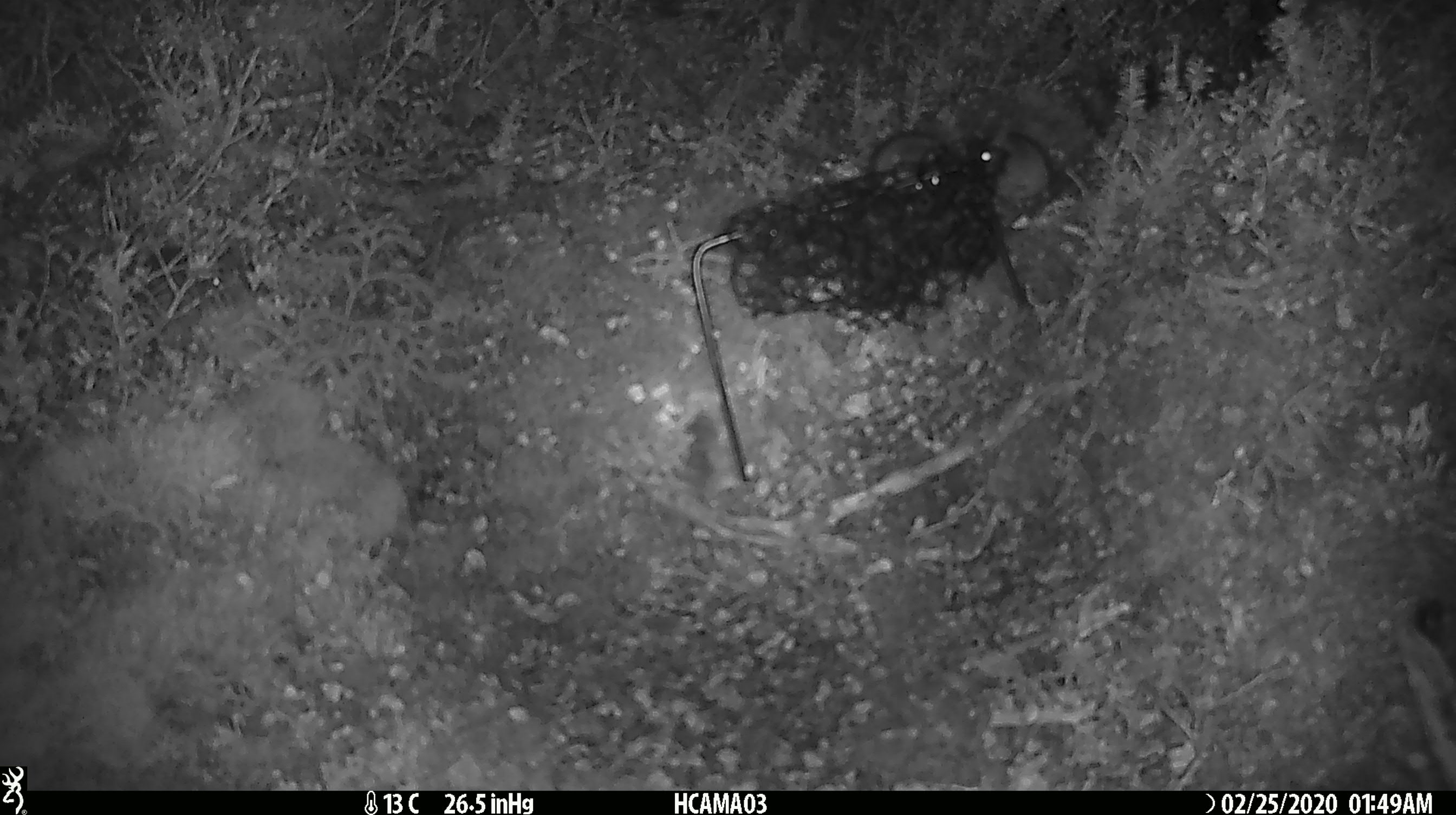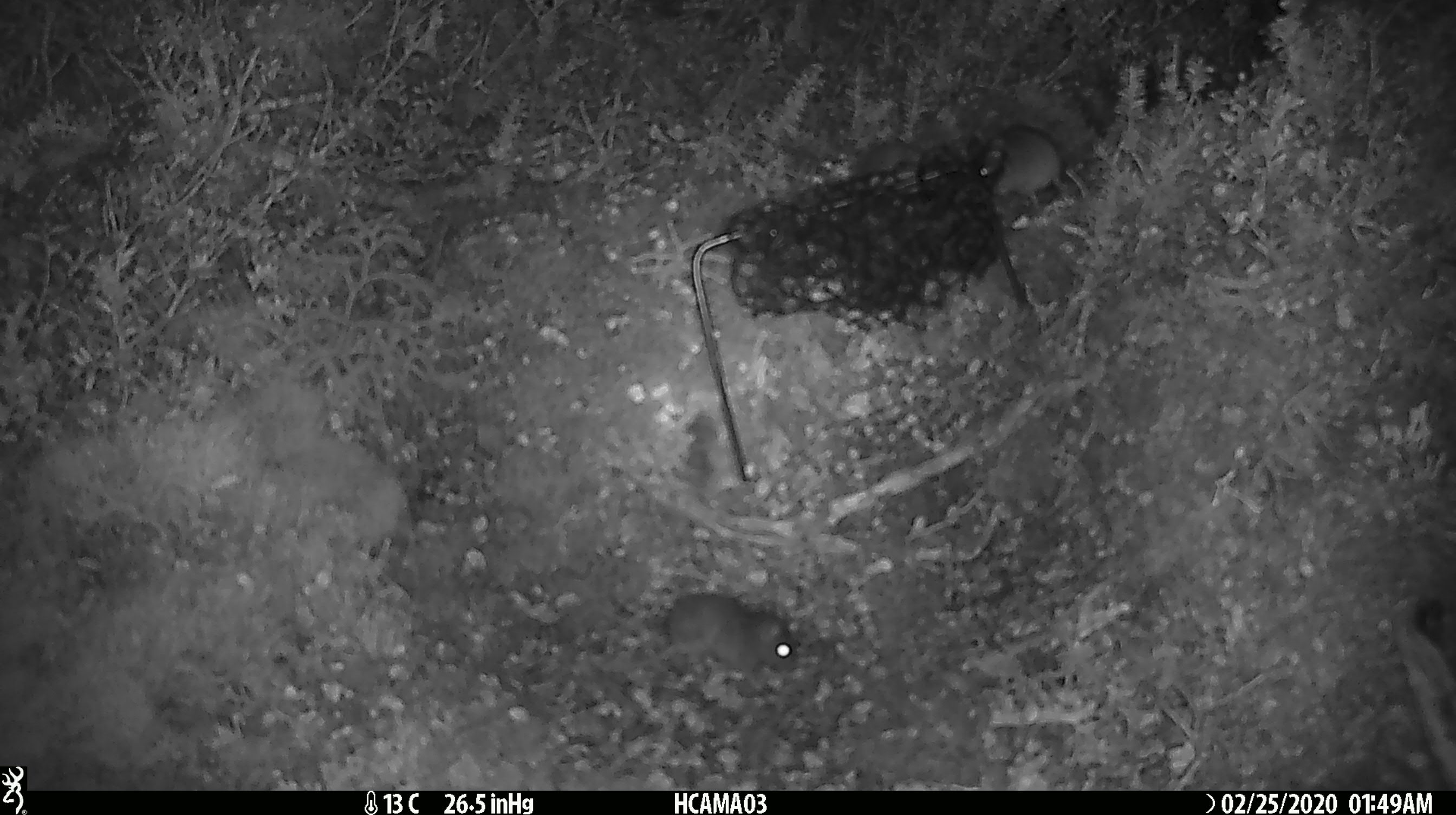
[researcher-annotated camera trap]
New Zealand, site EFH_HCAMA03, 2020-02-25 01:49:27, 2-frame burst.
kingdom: Animalia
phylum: Chordata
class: Mammalia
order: Rodentia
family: Muridae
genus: Mus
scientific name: Mus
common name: mouse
Mouse (Mus).